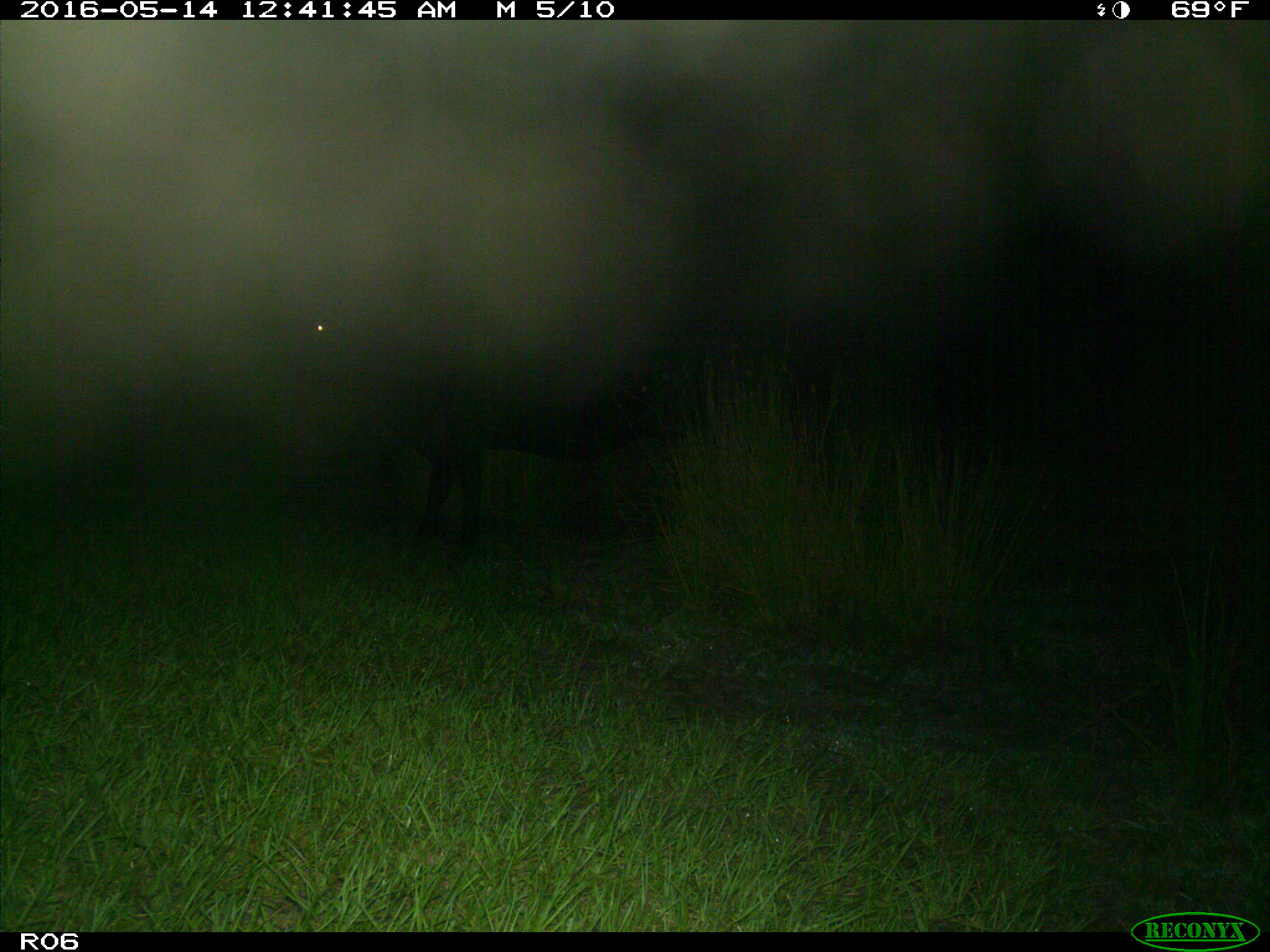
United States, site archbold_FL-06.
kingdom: Animalia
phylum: Chordata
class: Mammalia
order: Artiodactyla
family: Bovidae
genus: Bos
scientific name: Bos taurus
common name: domestic cow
Bos taurus (domestic cow).